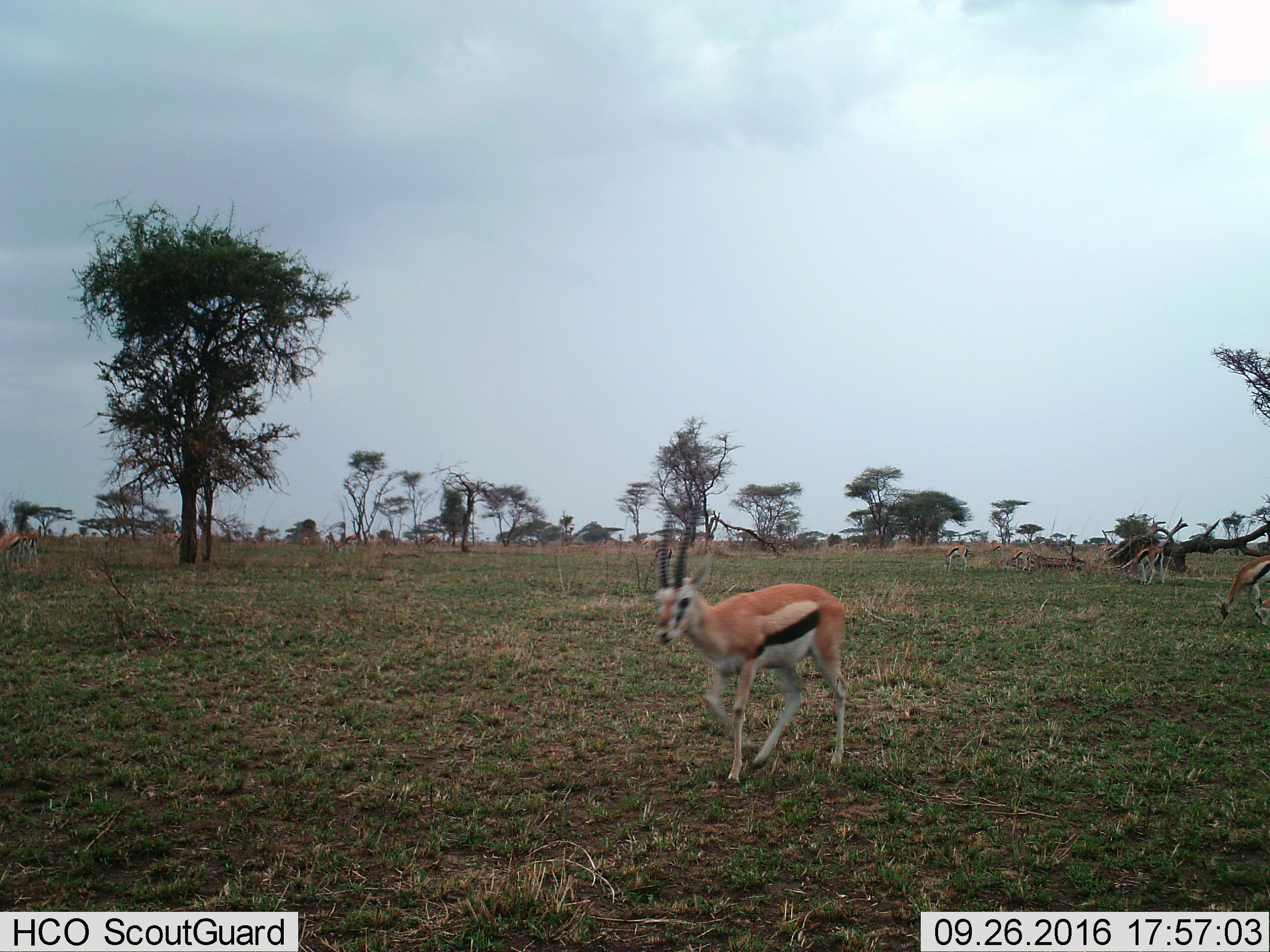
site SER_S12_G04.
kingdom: Animalia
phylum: Chordata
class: Mammalia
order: Artiodactyla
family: Bovidae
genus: Eudorcas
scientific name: Eudorcas thomsonii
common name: thomson's gazelle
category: gazellethomsons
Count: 7.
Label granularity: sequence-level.